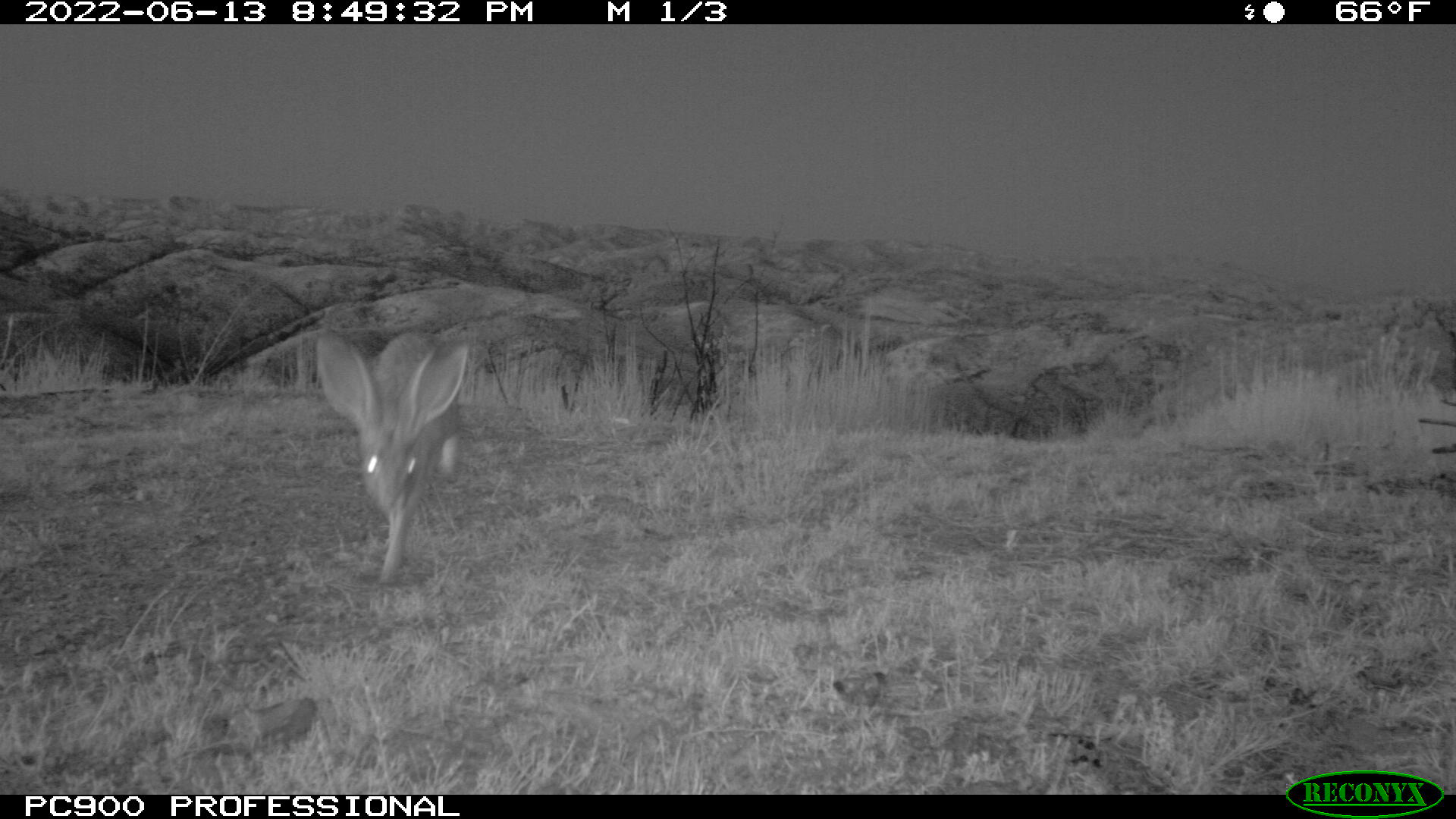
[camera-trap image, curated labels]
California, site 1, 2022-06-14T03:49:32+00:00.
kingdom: Animalia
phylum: Chordata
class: Mammalia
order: Lagomorpha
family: Leporidae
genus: Lepus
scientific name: Lepus californicus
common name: black-tailed jackrabbit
Black-tailed jackrabbit (Lepus californicus).